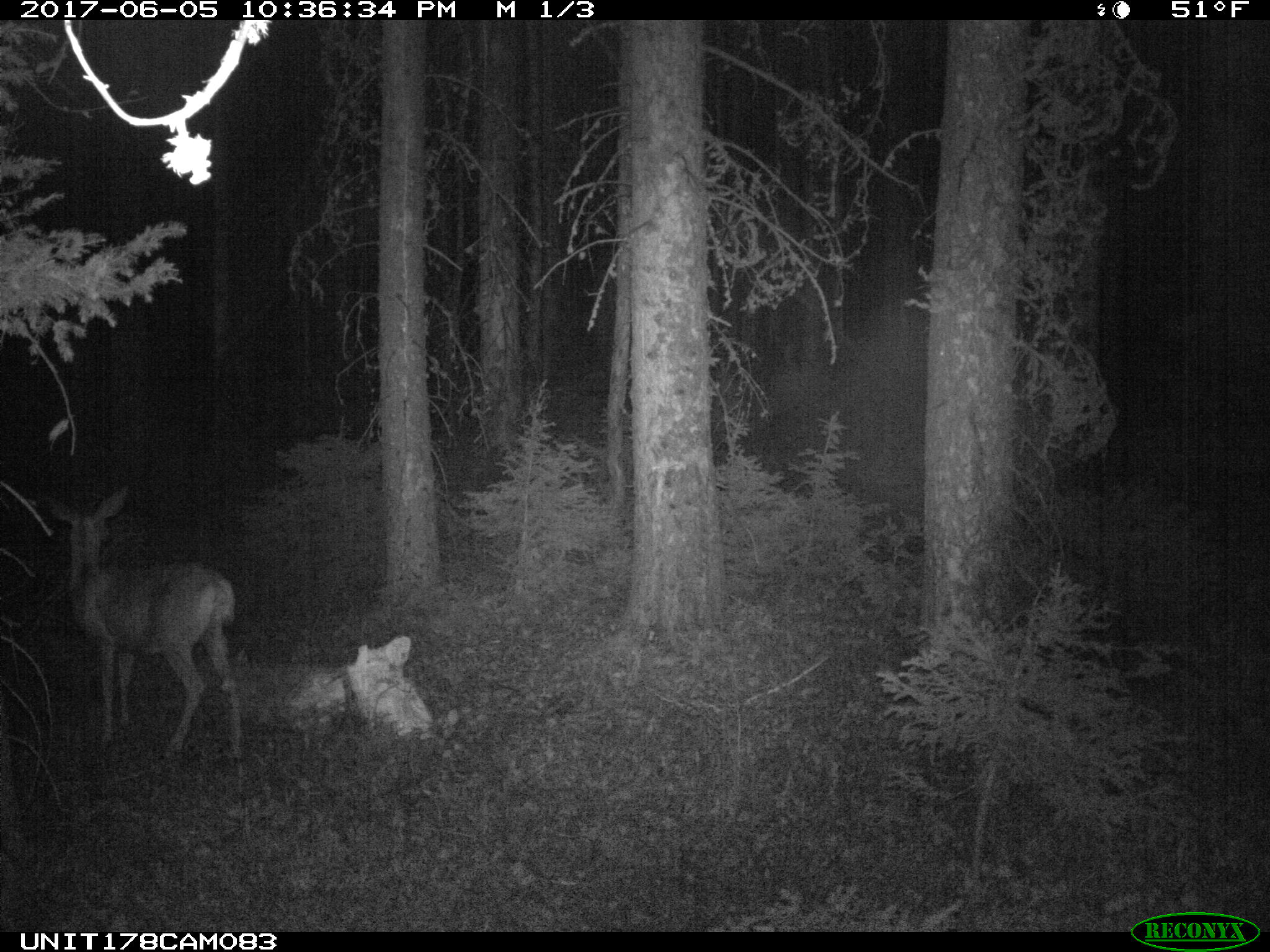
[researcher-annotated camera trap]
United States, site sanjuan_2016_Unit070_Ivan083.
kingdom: Animalia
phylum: Chordata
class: Mammalia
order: Artiodactyla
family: Cervidae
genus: Odocoileus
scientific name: Odocoileus hemionus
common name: mule deer